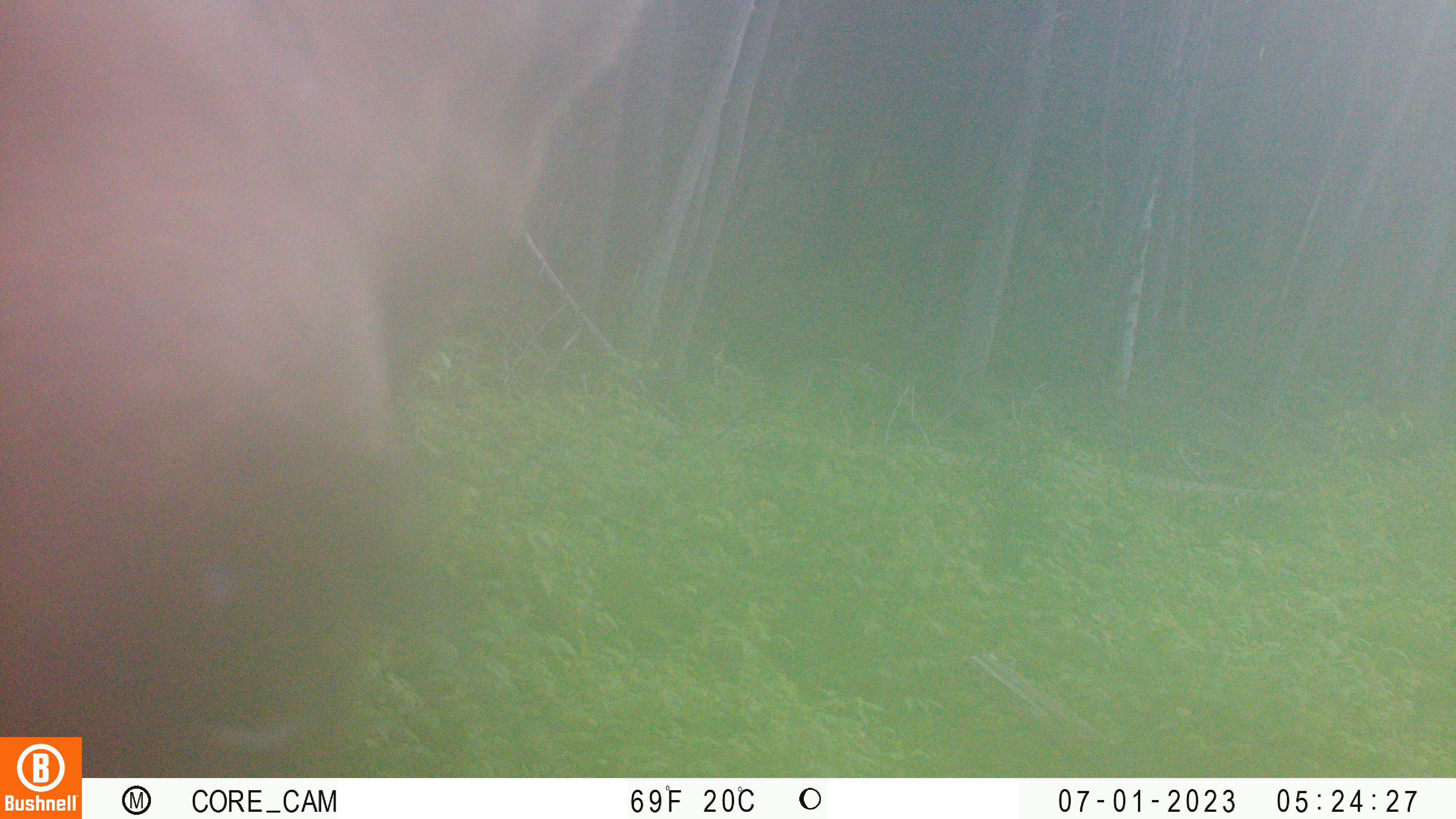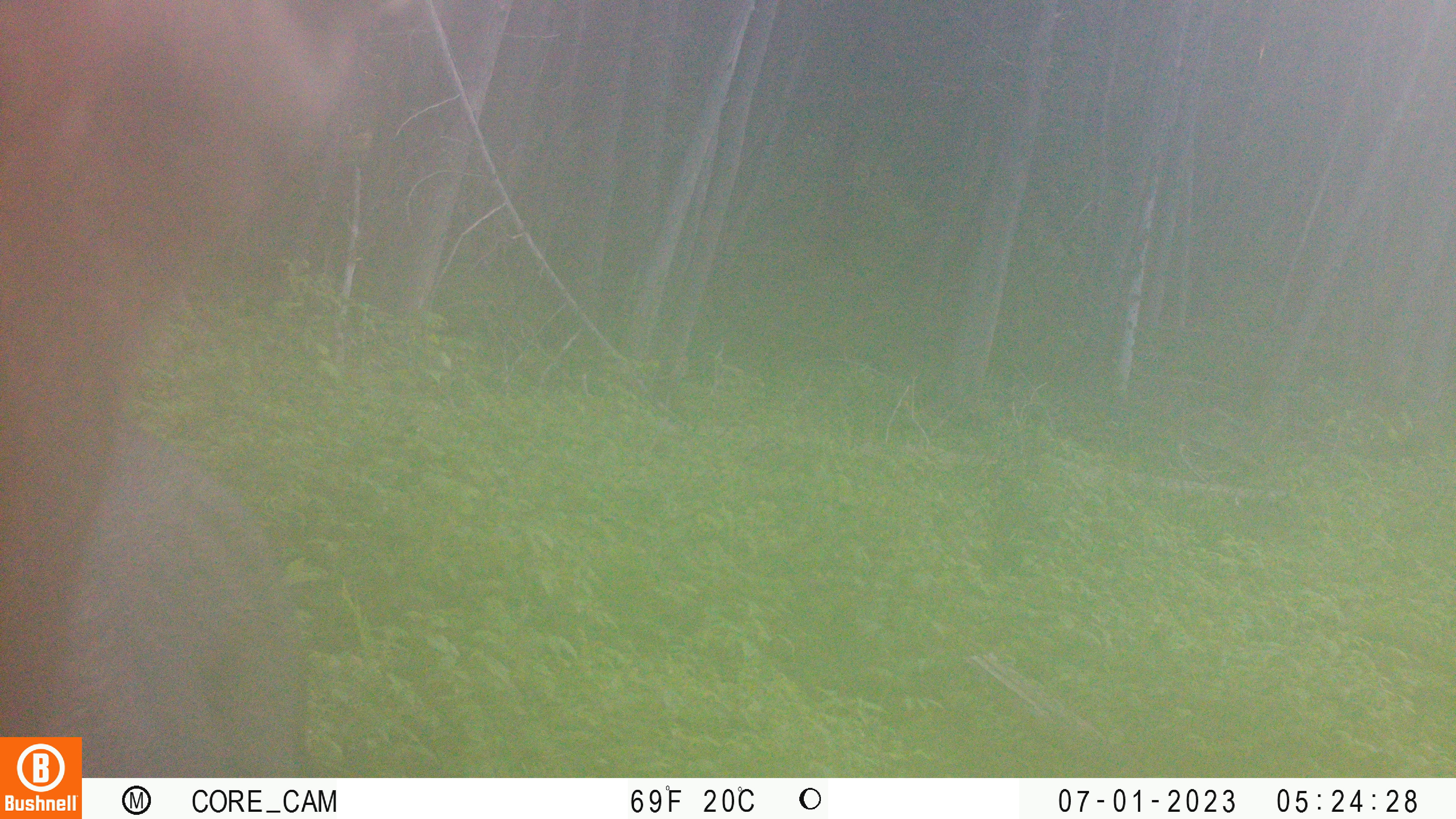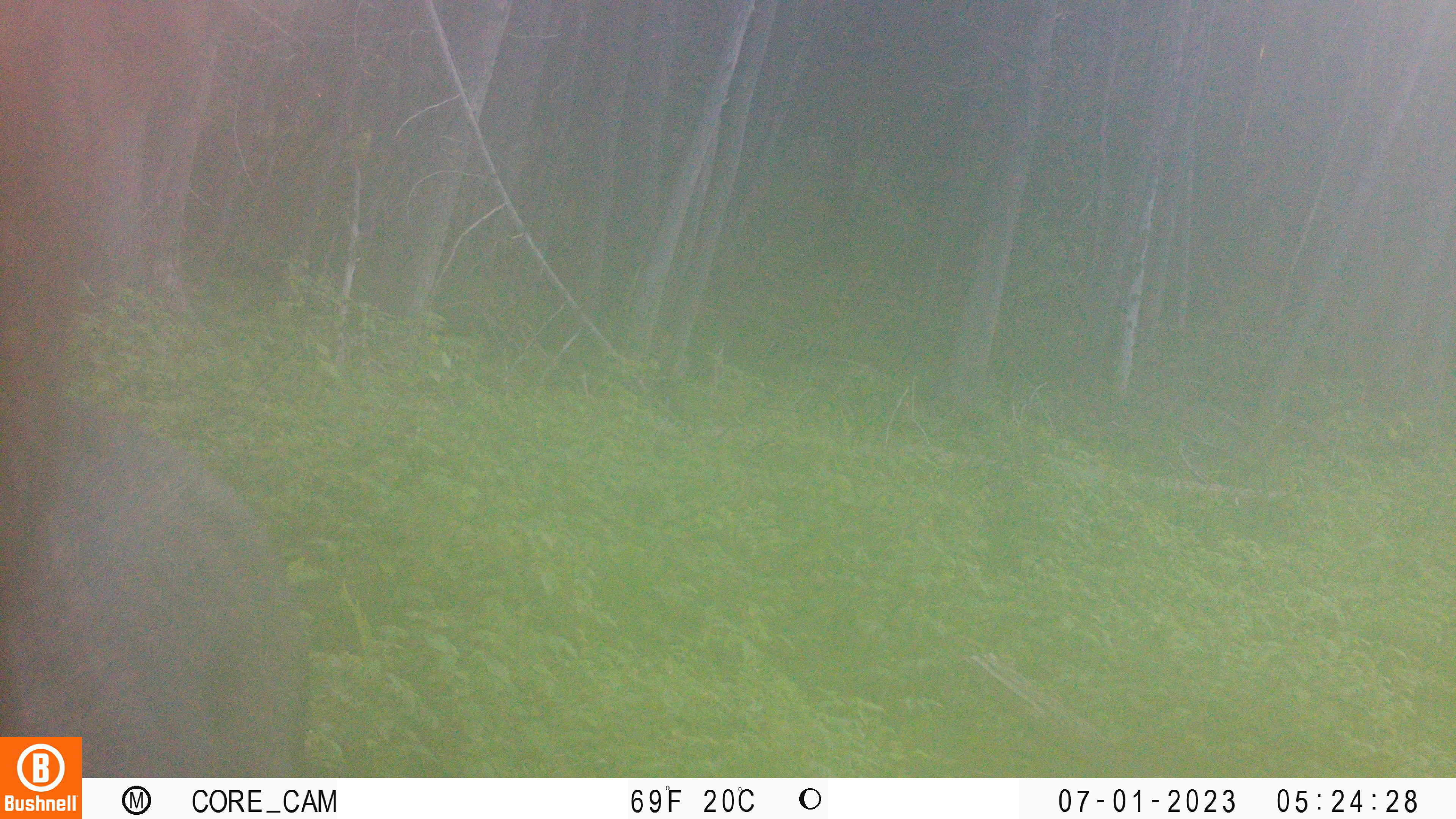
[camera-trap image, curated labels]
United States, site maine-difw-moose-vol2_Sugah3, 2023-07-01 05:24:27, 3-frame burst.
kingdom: Animalia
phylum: Chordata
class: Mammalia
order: Artiodactyla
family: Cervidae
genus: Alces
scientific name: Alces alces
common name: moose